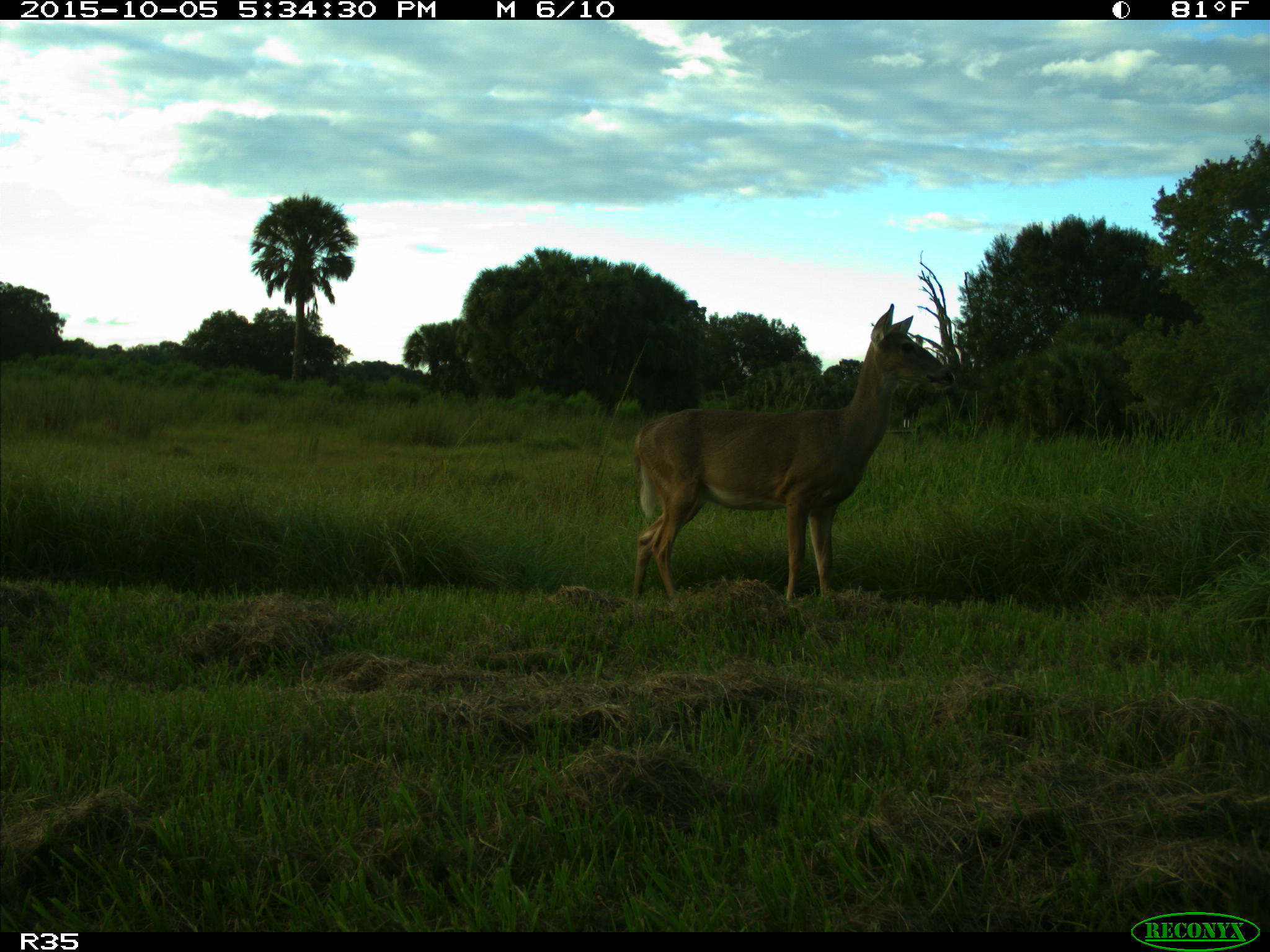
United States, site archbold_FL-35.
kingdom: Animalia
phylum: Chordata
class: Mammalia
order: Artiodactyla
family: Cervidae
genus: Odocoileus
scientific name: Odocoileus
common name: deer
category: unidentified deer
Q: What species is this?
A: Unidentified deer (deer) (Odocoileus).